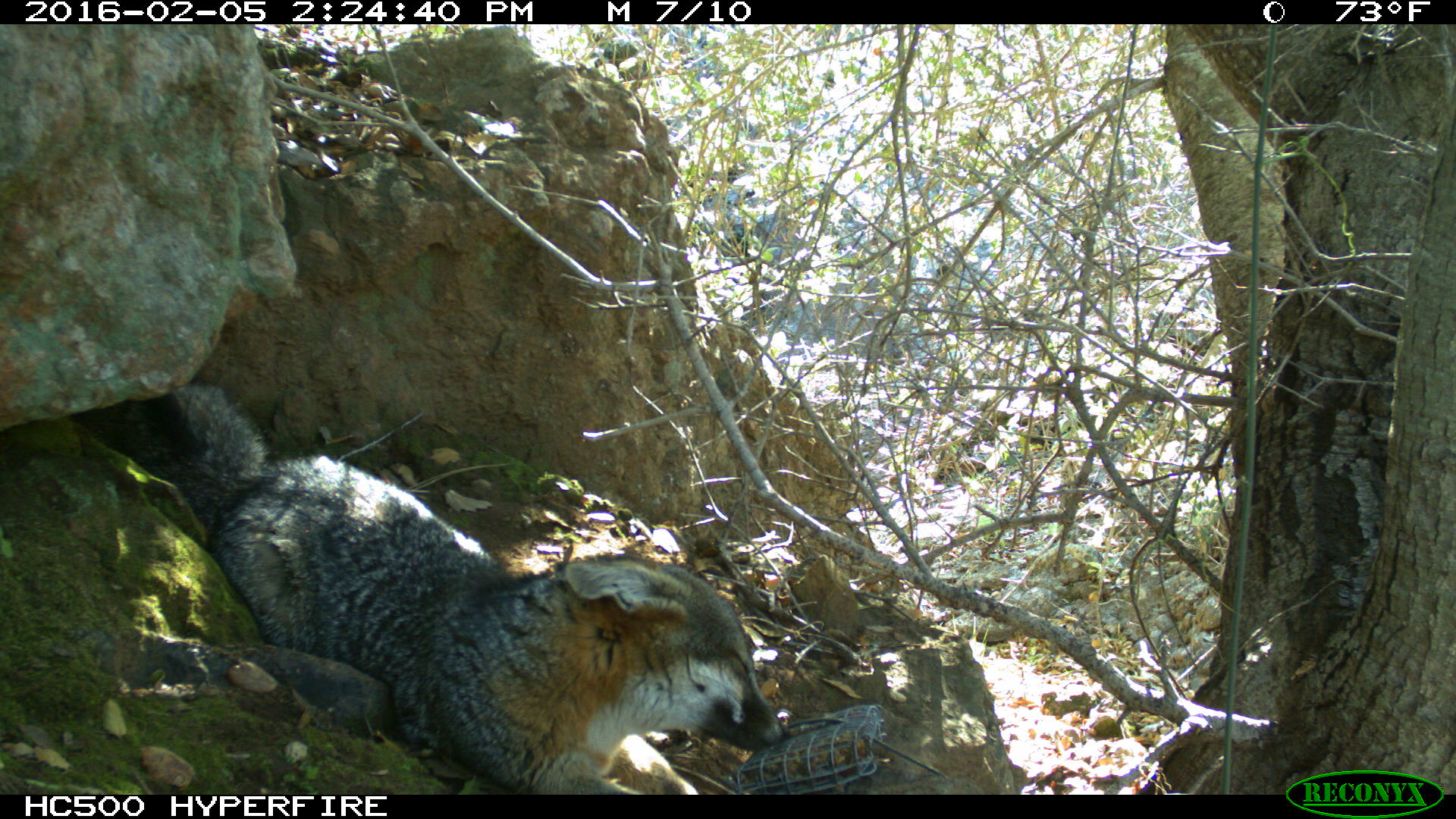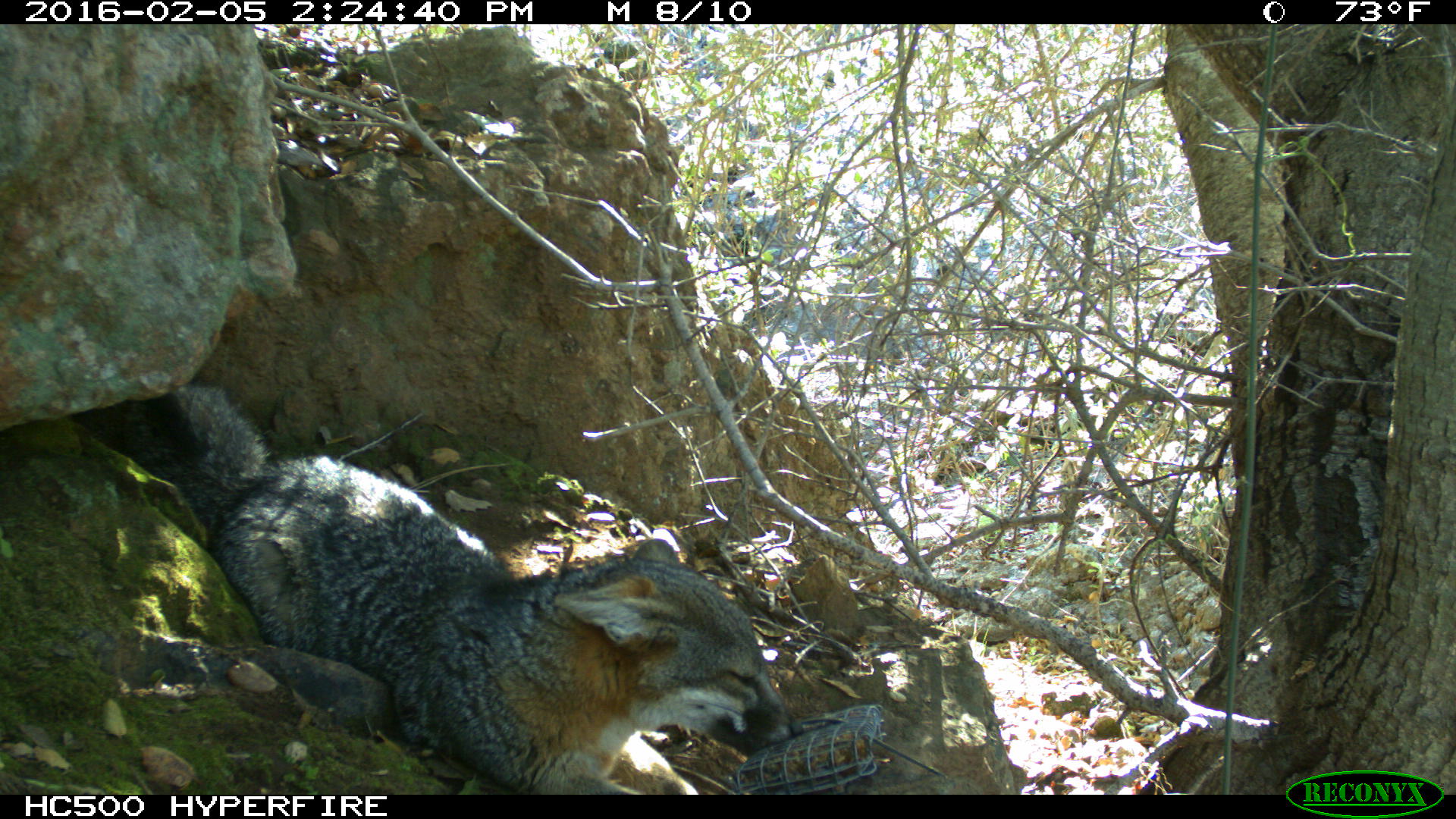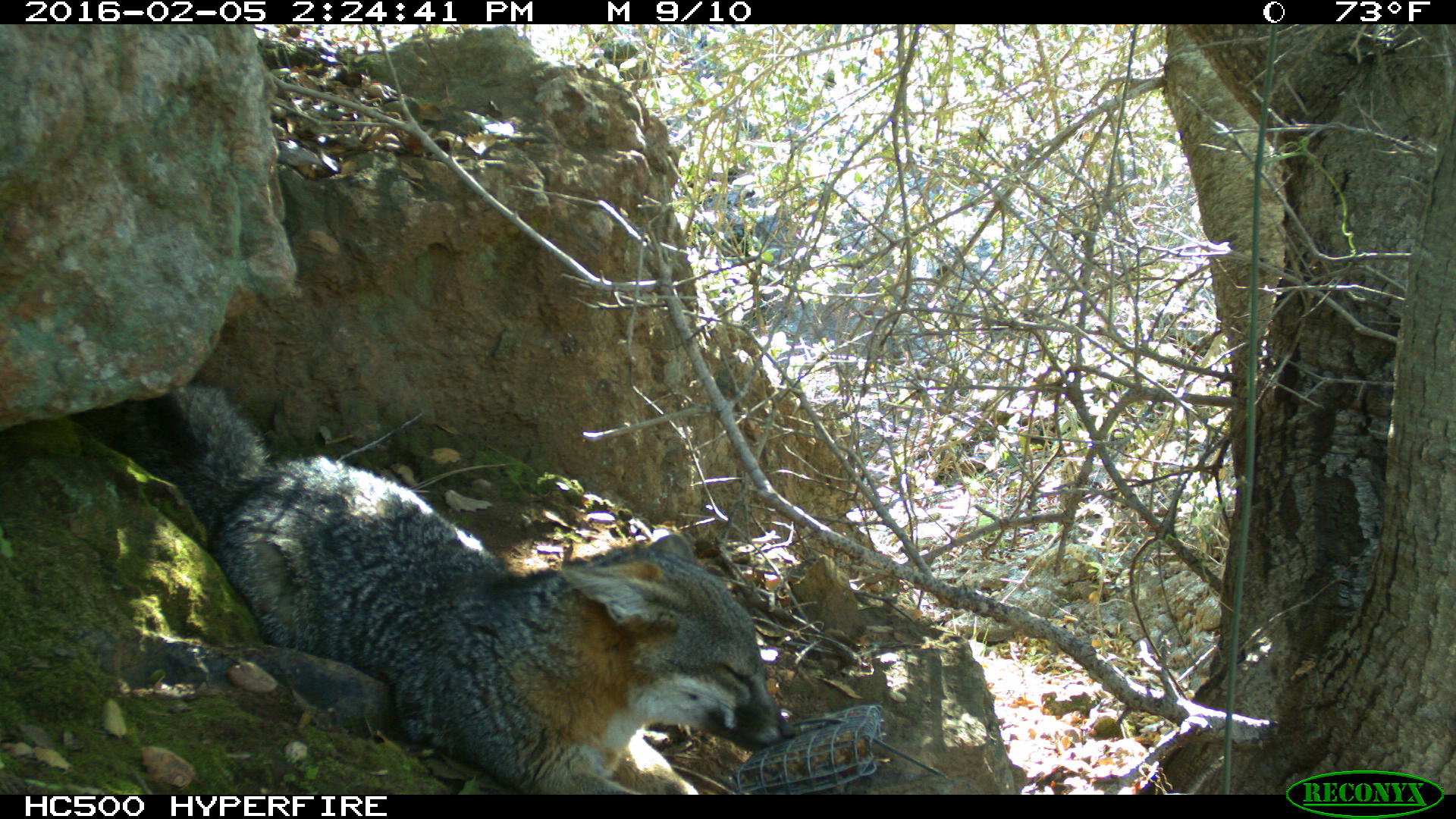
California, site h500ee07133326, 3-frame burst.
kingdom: Animalia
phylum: Chordata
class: Mammalia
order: Carnivora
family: Canidae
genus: Urocyon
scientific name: Urocyon littoralis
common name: island fox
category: fox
Fox (island fox) (Urocyon littoralis).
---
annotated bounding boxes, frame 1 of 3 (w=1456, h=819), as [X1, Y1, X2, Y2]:
fox: [120, 384, 791, 794]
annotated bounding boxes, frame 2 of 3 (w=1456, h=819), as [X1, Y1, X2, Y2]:
fox: [114, 386, 804, 792]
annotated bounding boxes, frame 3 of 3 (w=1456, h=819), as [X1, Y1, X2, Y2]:
fox: [113, 378, 797, 793]